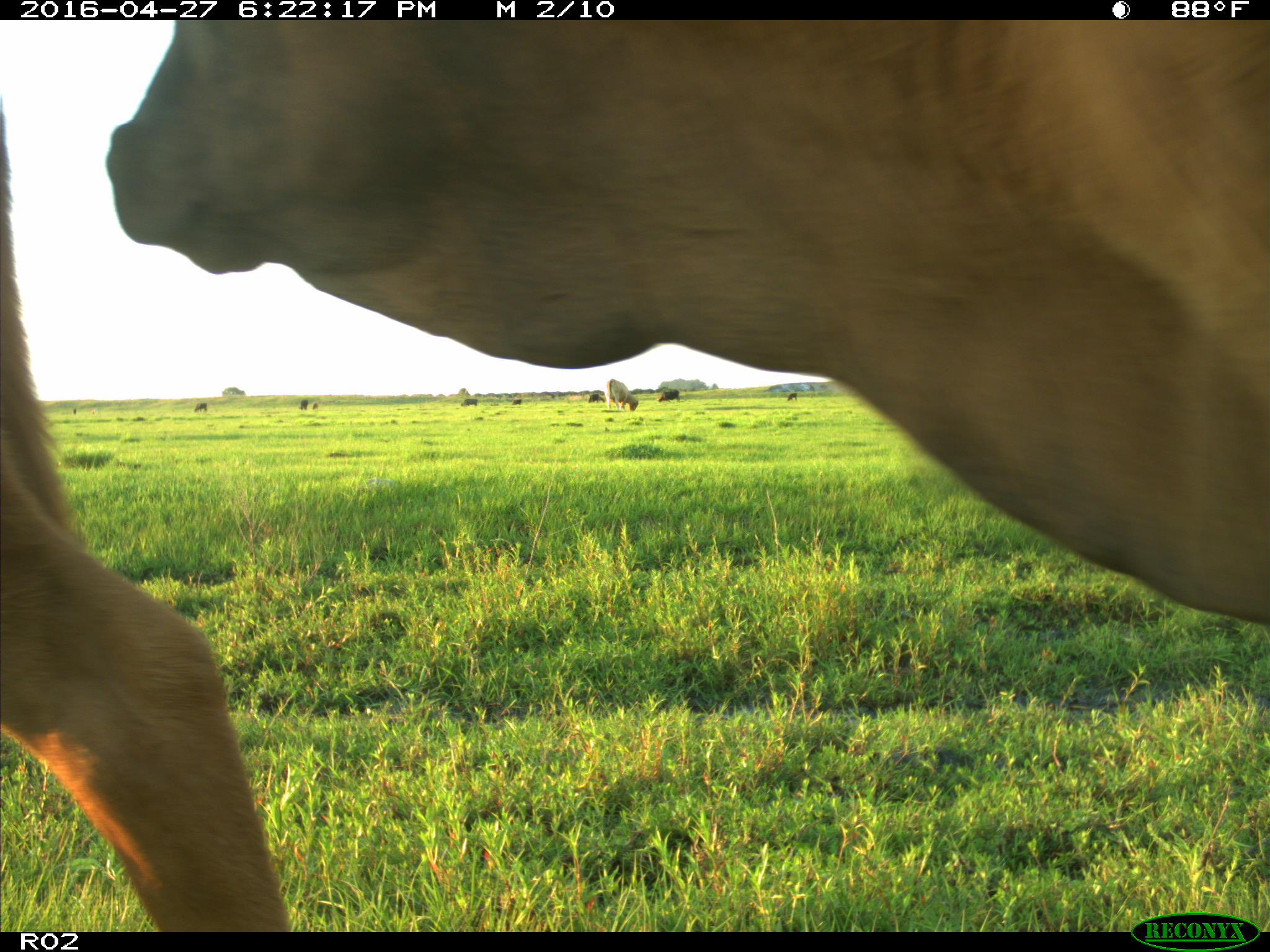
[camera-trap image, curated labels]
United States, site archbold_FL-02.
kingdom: Animalia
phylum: Chordata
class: Mammalia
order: Artiodactyla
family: Bovidae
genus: Bos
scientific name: Bos taurus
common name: domestic cow